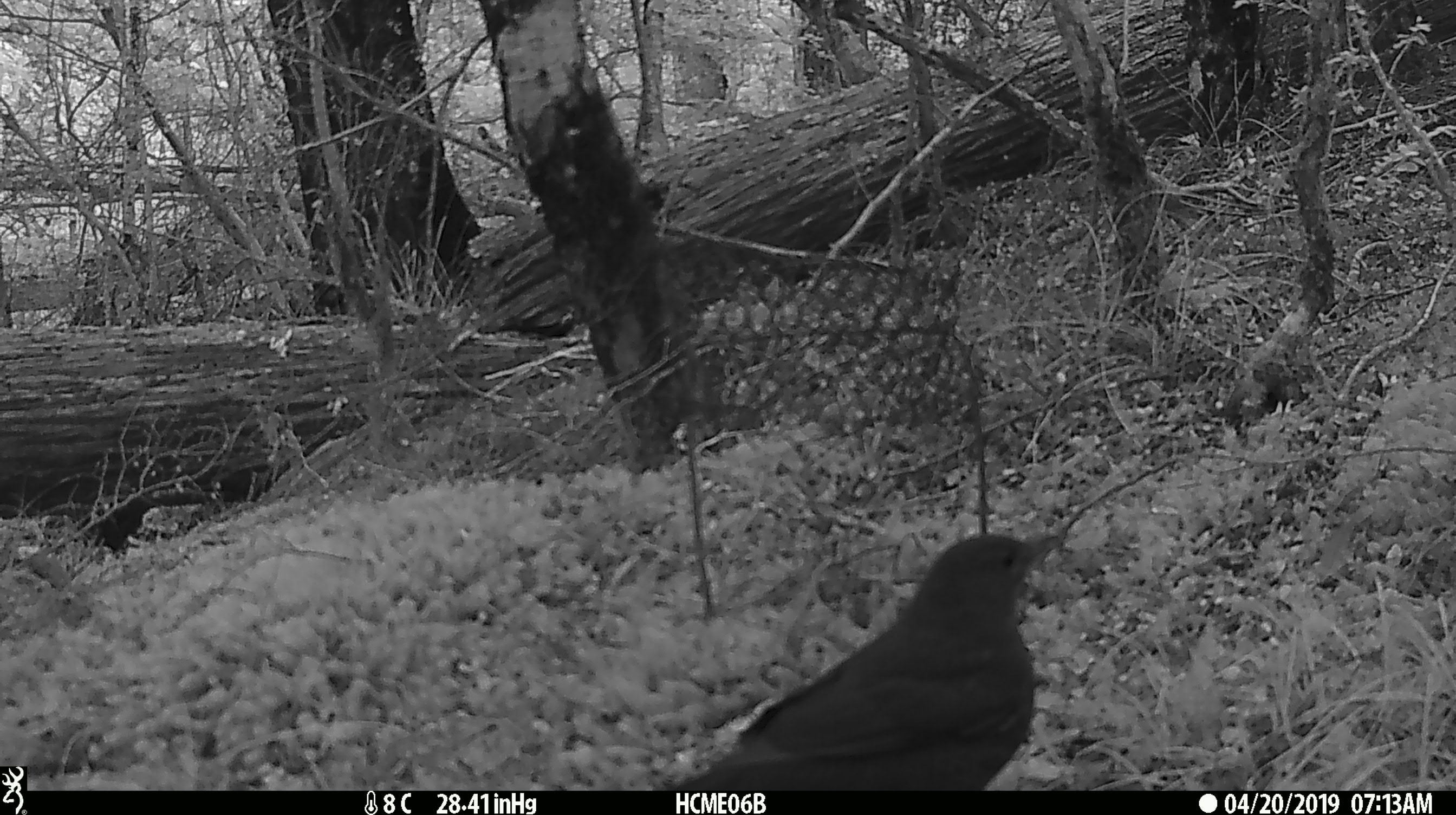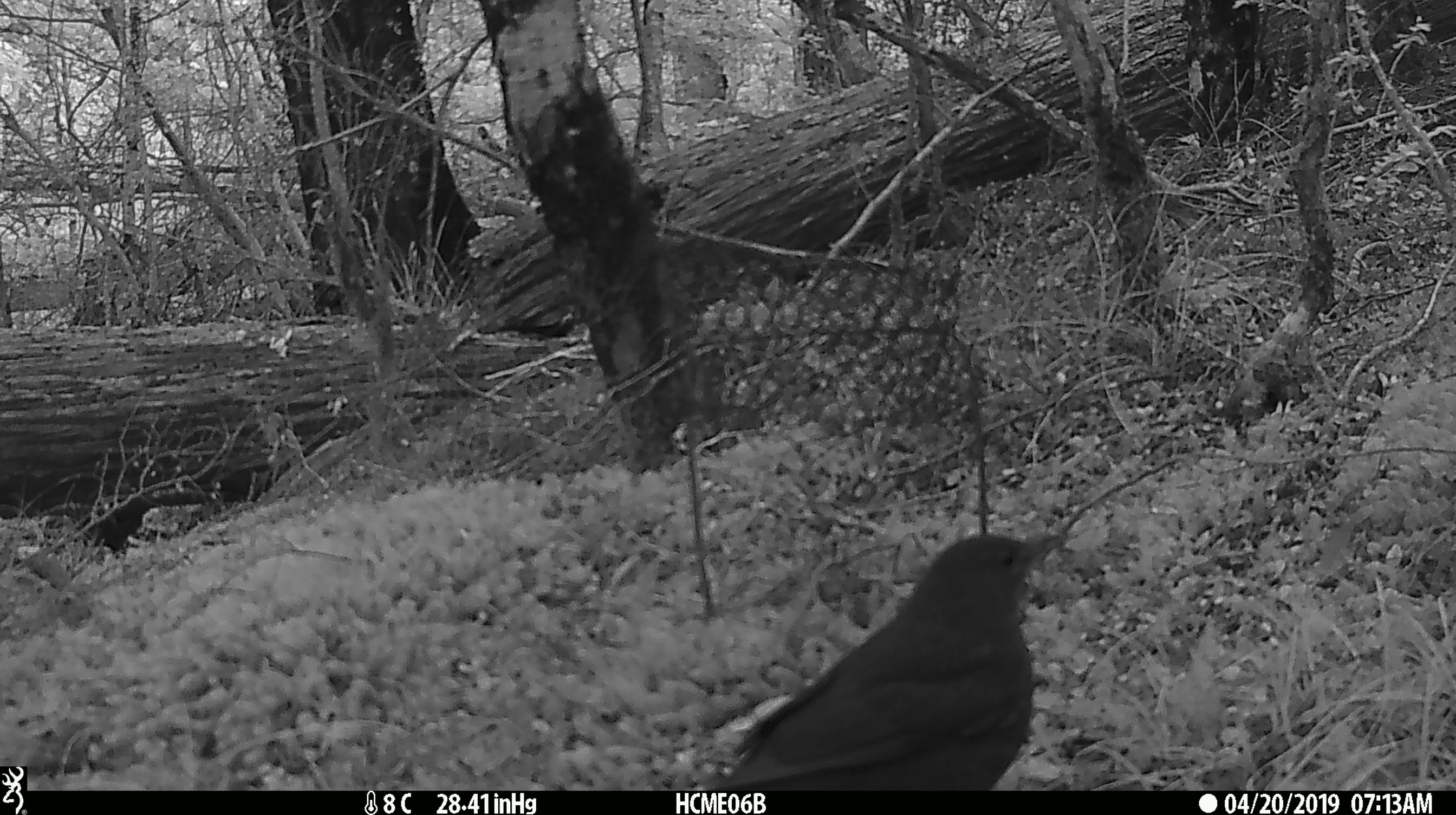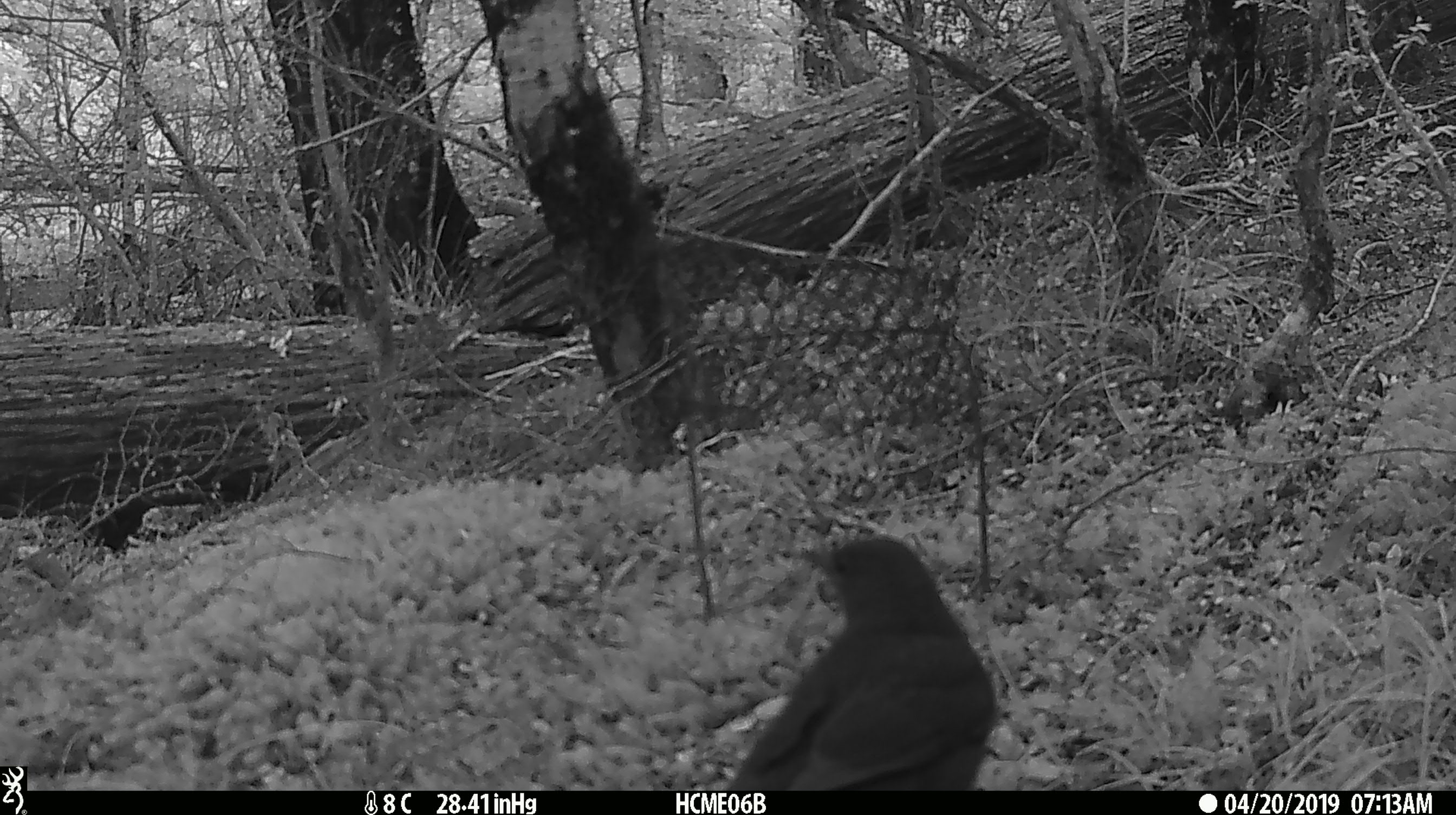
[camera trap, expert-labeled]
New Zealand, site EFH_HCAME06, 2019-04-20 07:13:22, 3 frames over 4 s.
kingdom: Animalia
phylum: Chordata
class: Aves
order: Passeriformes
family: Turdidae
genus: Turdus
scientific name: Turdus merula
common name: eurasian blackbird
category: blackbird